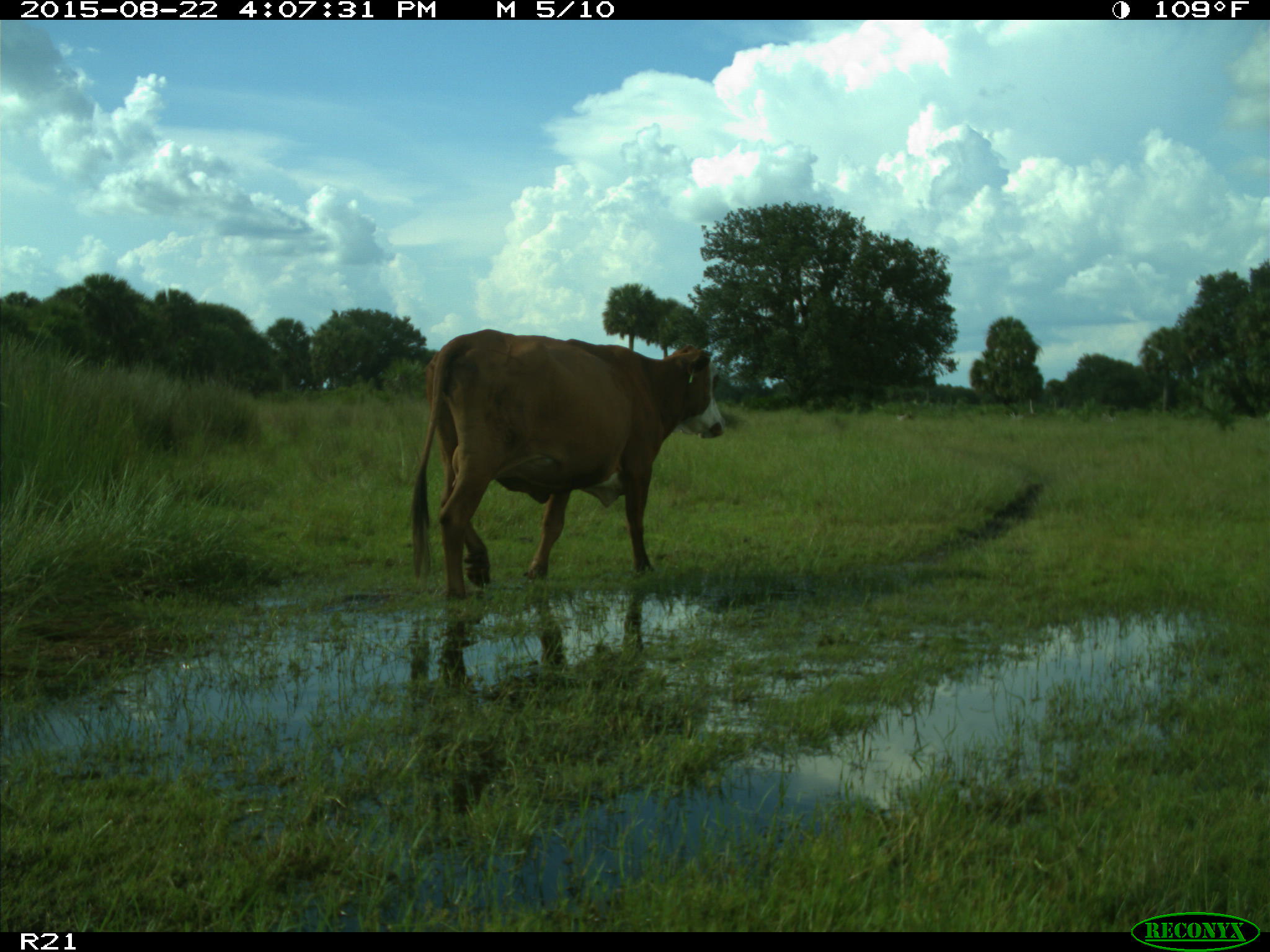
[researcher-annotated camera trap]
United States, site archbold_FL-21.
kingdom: Animalia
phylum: Chordata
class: Mammalia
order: Artiodactyla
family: Bovidae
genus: Bos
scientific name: Bos taurus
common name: domestic cow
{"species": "Bos taurus (domestic cow)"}